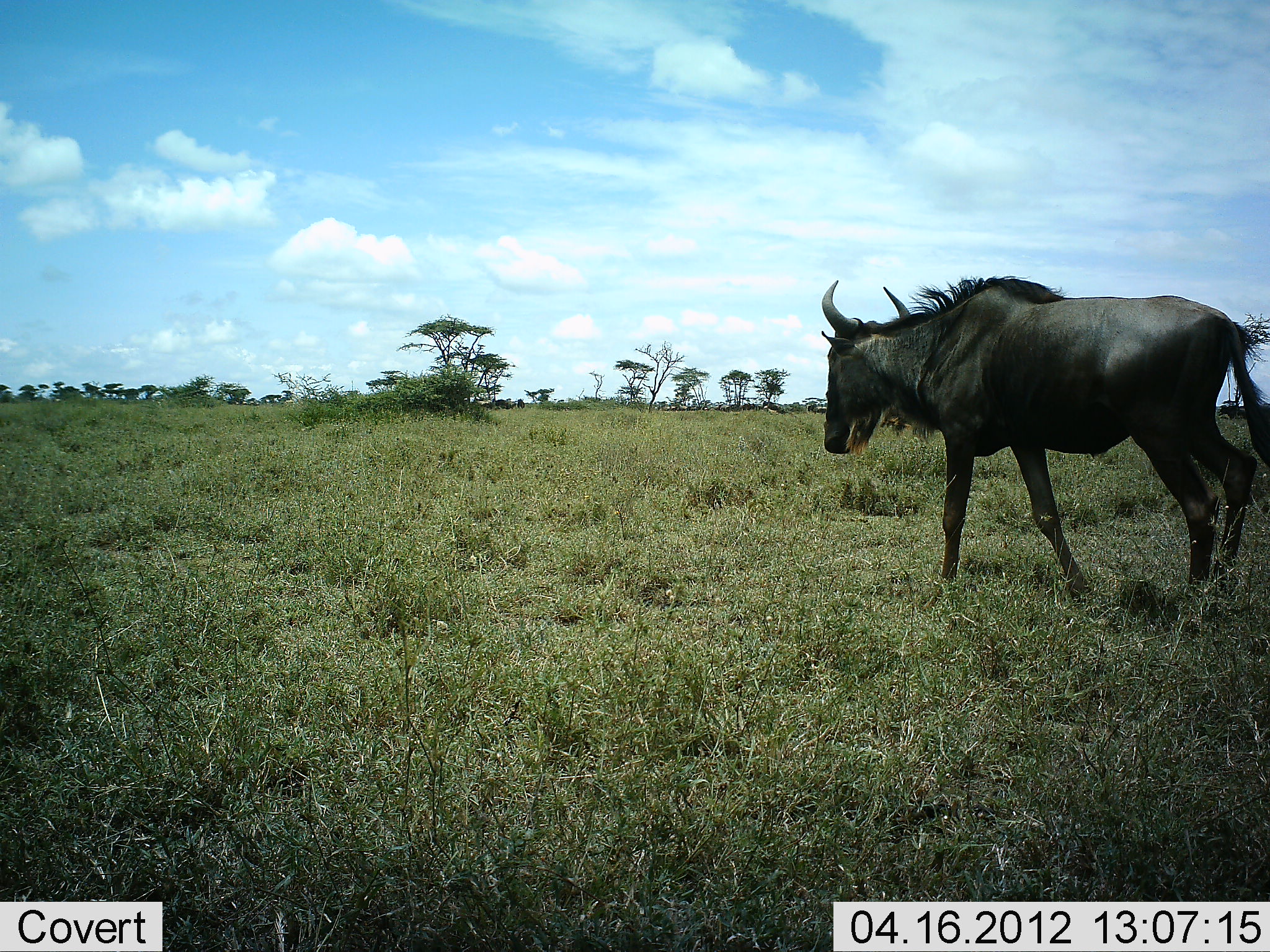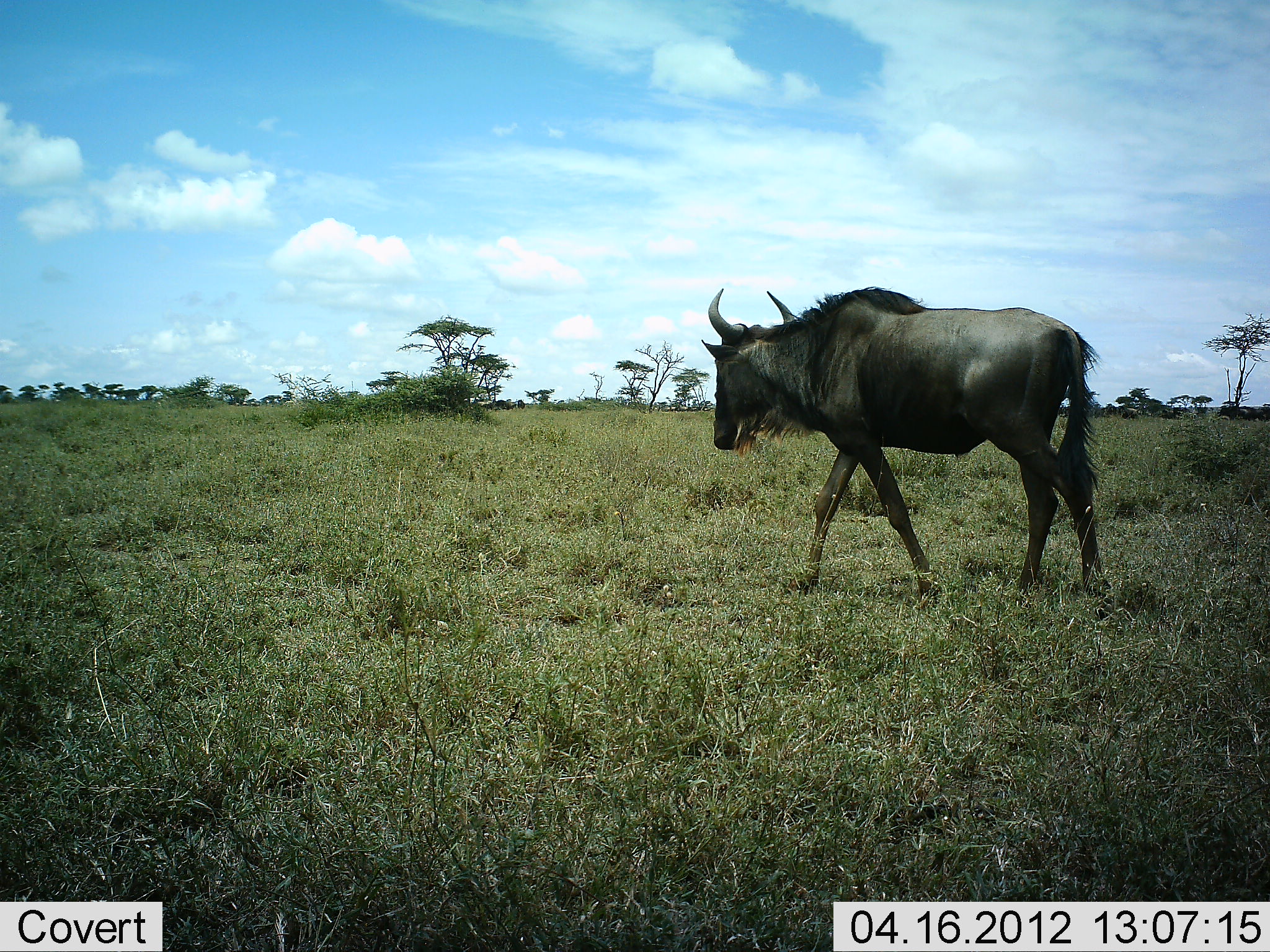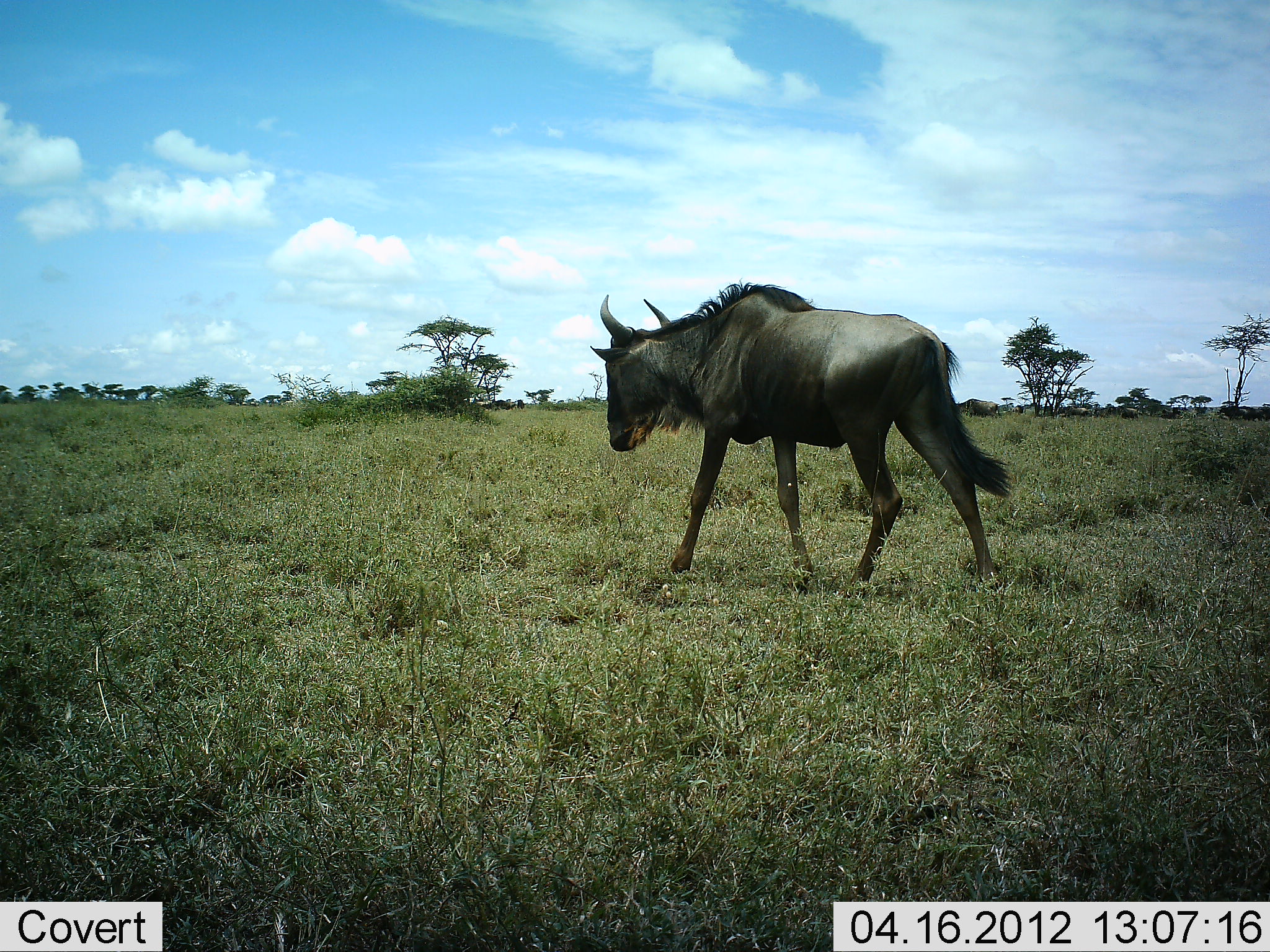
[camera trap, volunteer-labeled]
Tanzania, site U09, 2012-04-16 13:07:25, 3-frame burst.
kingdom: Animalia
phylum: Chordata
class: Mammalia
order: Artiodactyla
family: Bovidae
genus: Connochaetes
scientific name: Connochaetes taurinus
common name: blue wildebeest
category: wildebeest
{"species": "wildebeest (blue wildebeest) (Connochaetes taurinus)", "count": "1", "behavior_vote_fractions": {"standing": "7%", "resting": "0%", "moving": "100%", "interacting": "0%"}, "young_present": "0%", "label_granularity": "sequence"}